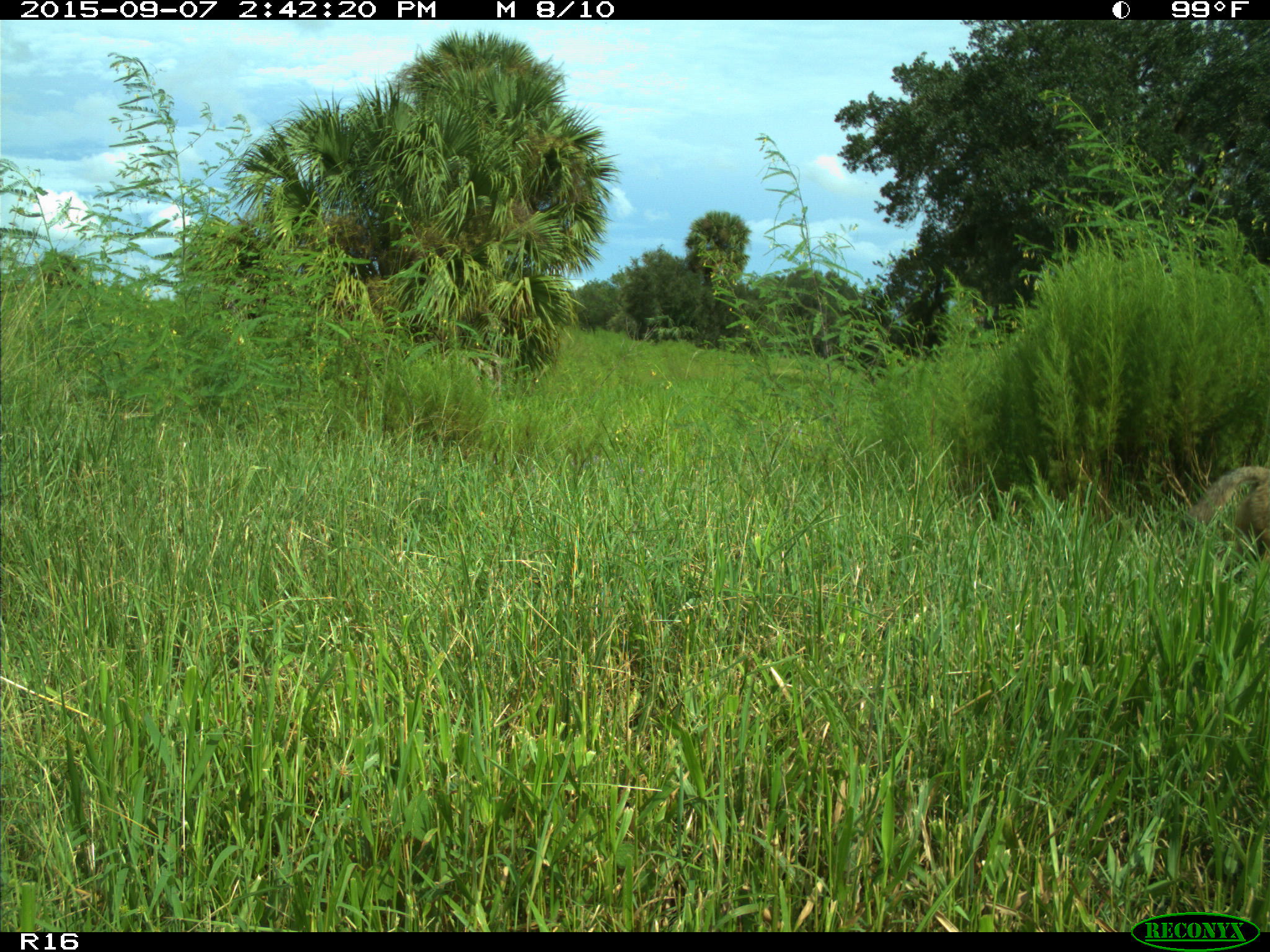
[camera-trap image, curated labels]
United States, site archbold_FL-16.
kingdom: Animalia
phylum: Chordata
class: Mammalia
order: Carnivora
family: Canidae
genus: Canis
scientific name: Canis latrans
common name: coyote